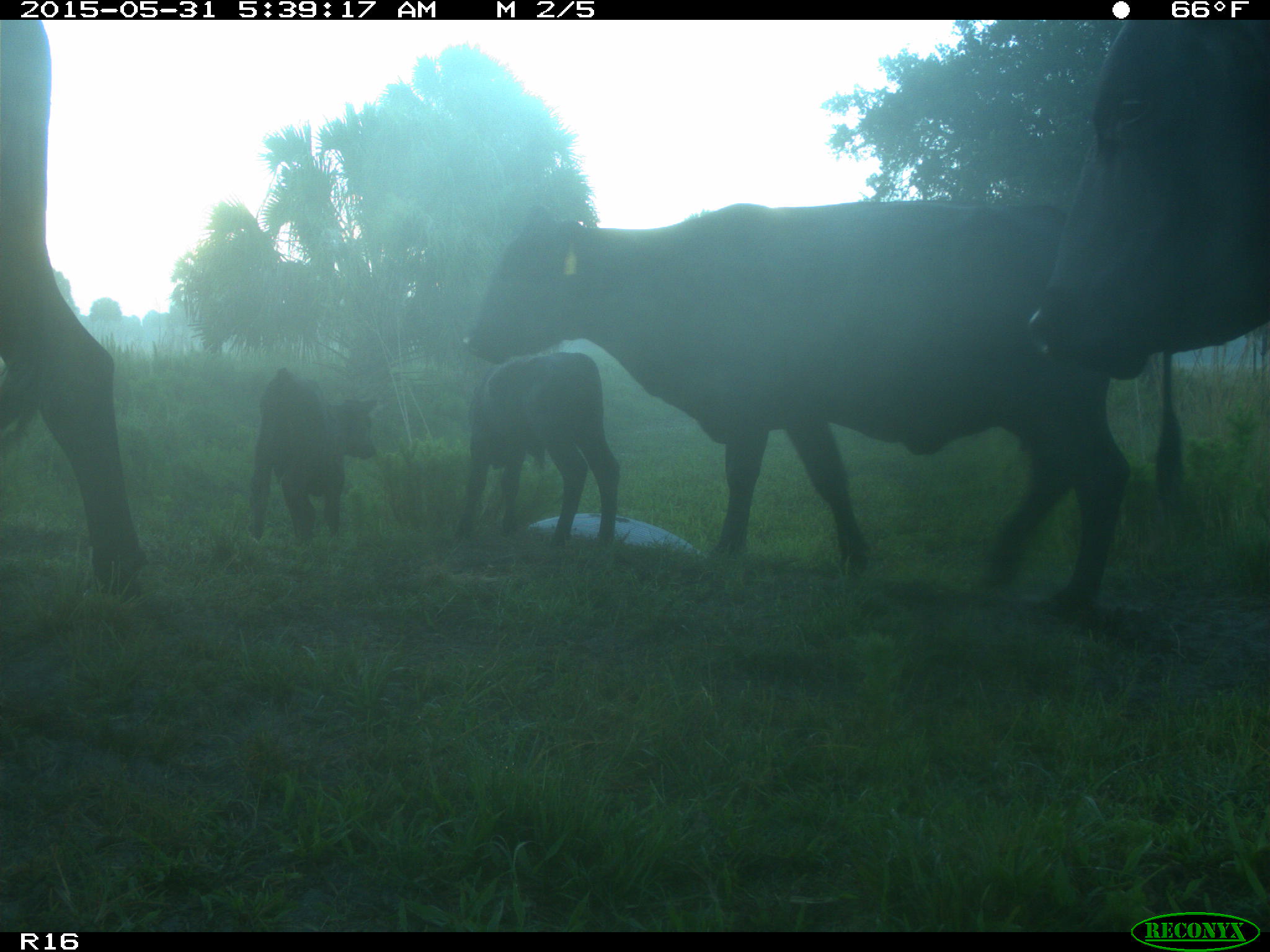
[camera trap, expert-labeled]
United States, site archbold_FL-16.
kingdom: Animalia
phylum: Chordata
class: Mammalia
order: Artiodactyla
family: Bovidae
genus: Bos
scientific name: Bos taurus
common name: domestic cow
Bos taurus (domestic cow).